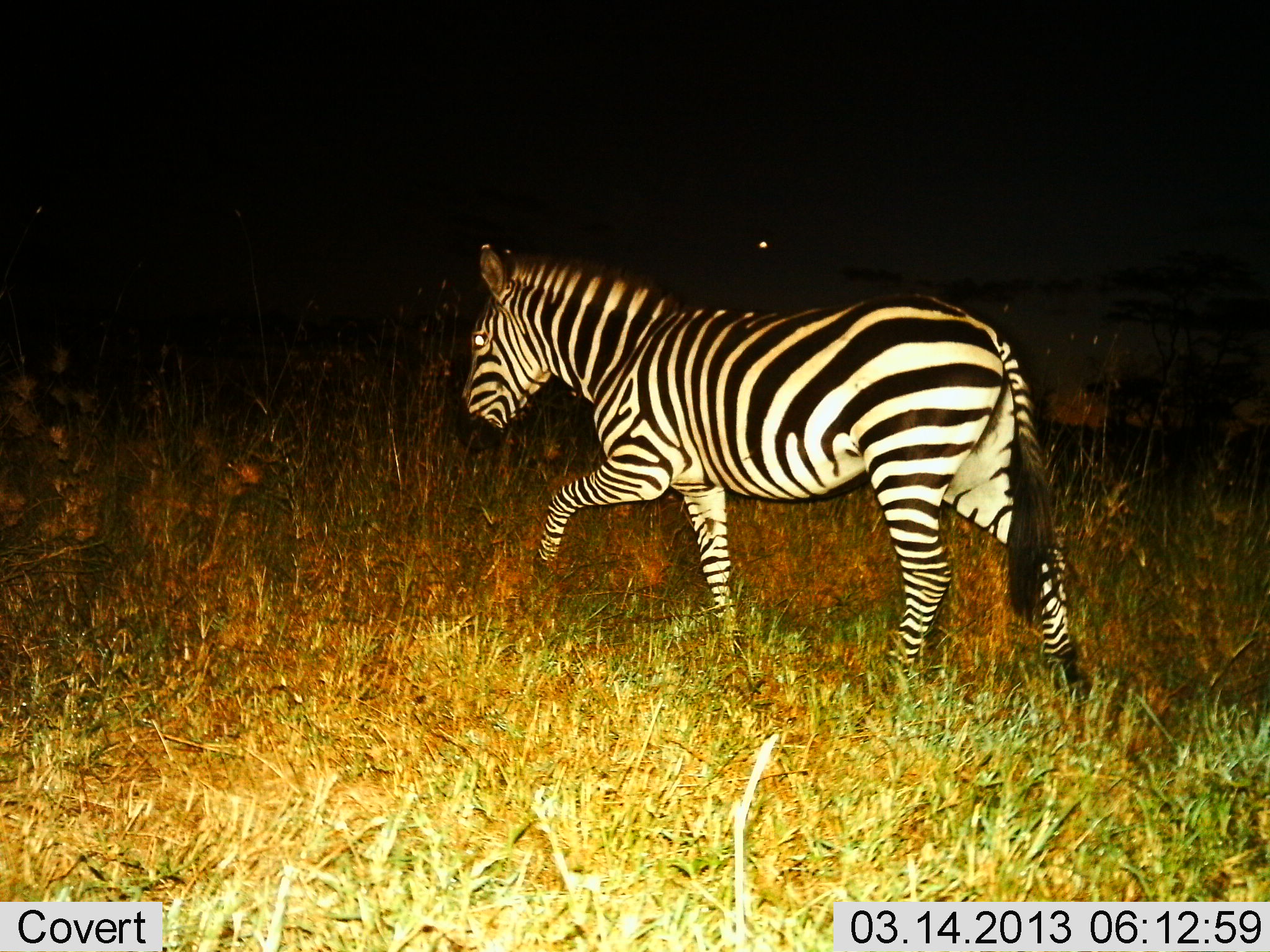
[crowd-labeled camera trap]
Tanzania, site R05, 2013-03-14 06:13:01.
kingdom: Animalia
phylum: Chordata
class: Mammalia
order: Perissodactyla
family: Equidae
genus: Equus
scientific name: Equus quagga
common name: plains zebra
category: zebra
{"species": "zebra (plains zebra) (Equus quagga)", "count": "1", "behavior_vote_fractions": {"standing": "14%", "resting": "0%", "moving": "95%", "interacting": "0%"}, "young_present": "0%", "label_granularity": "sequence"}